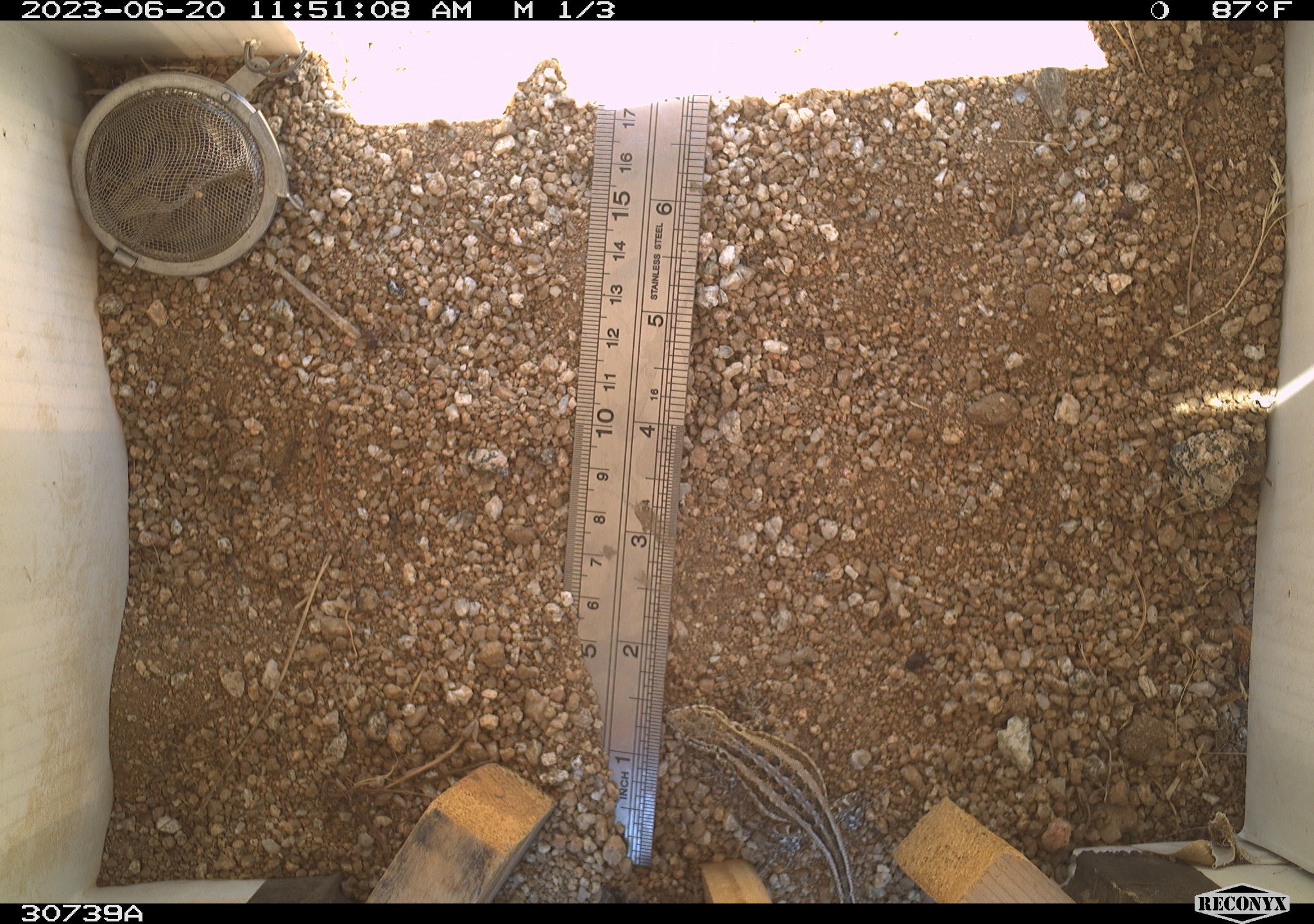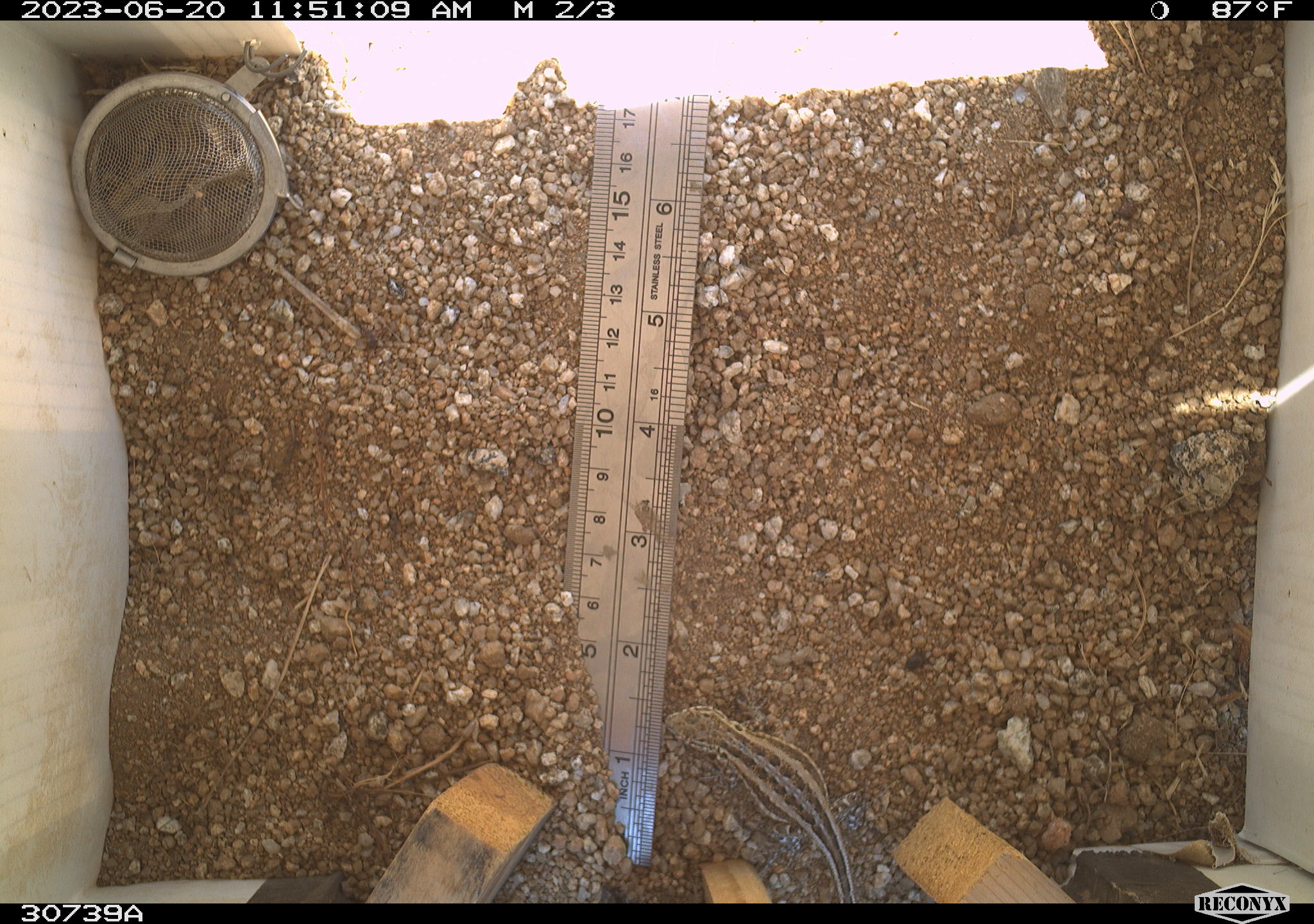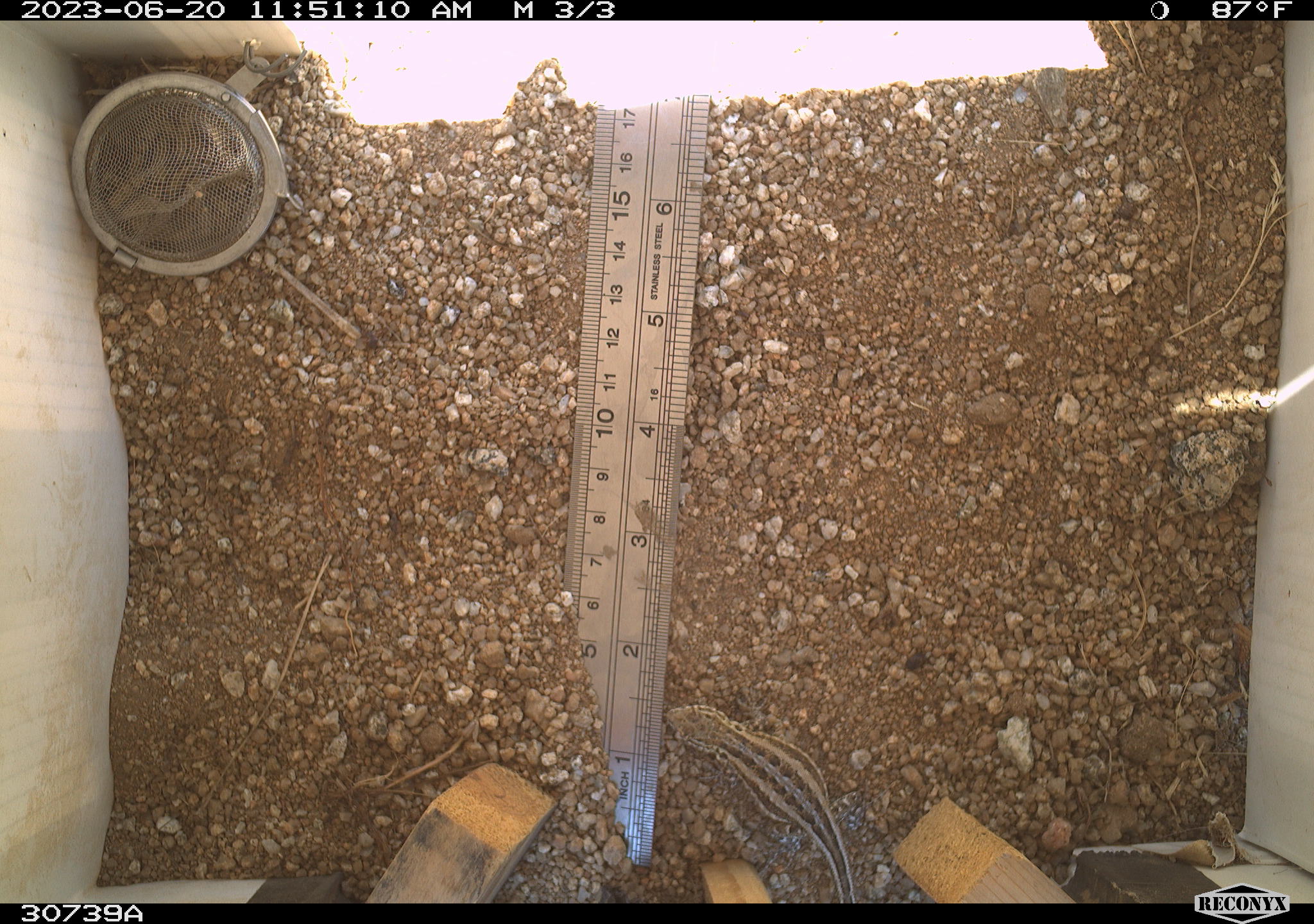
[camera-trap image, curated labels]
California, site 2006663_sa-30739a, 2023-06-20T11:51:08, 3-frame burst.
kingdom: Animalia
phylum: Chordata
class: Reptilia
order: Squamata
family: Phrynosomatidae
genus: Sceloporus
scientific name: Sceloporus graciosus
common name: common sagebrush lizard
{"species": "common sagebrush lizard (Sceloporus graciosus)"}